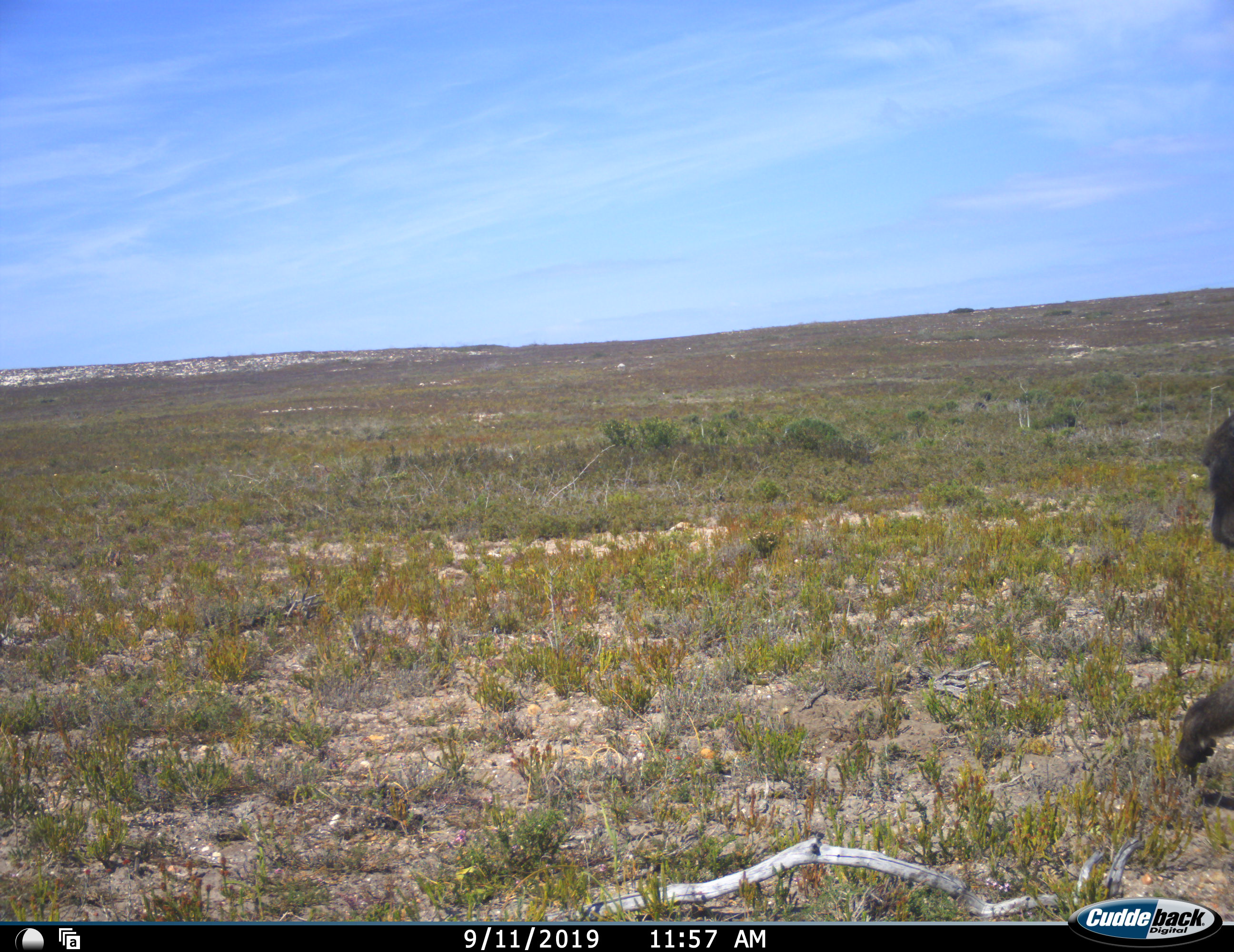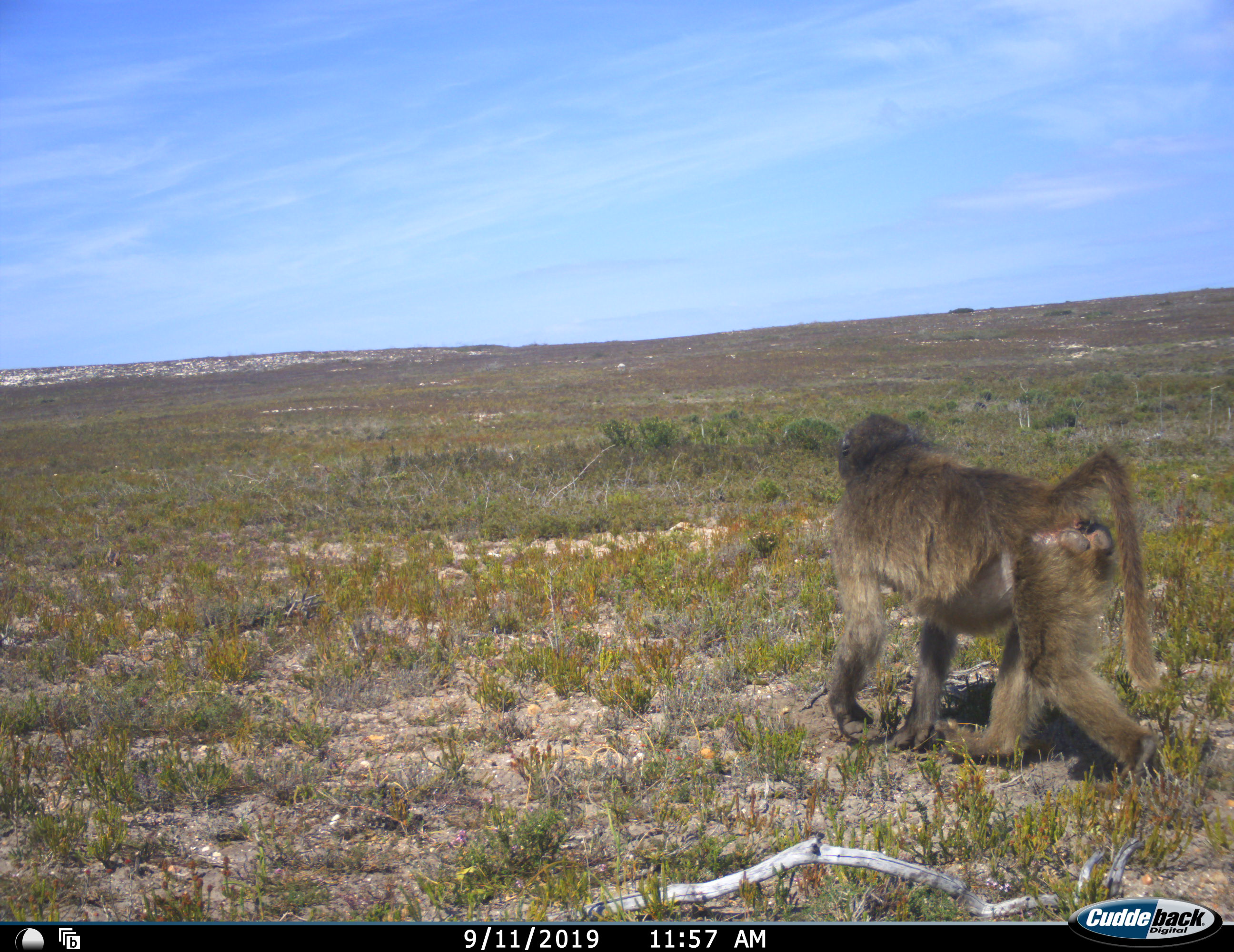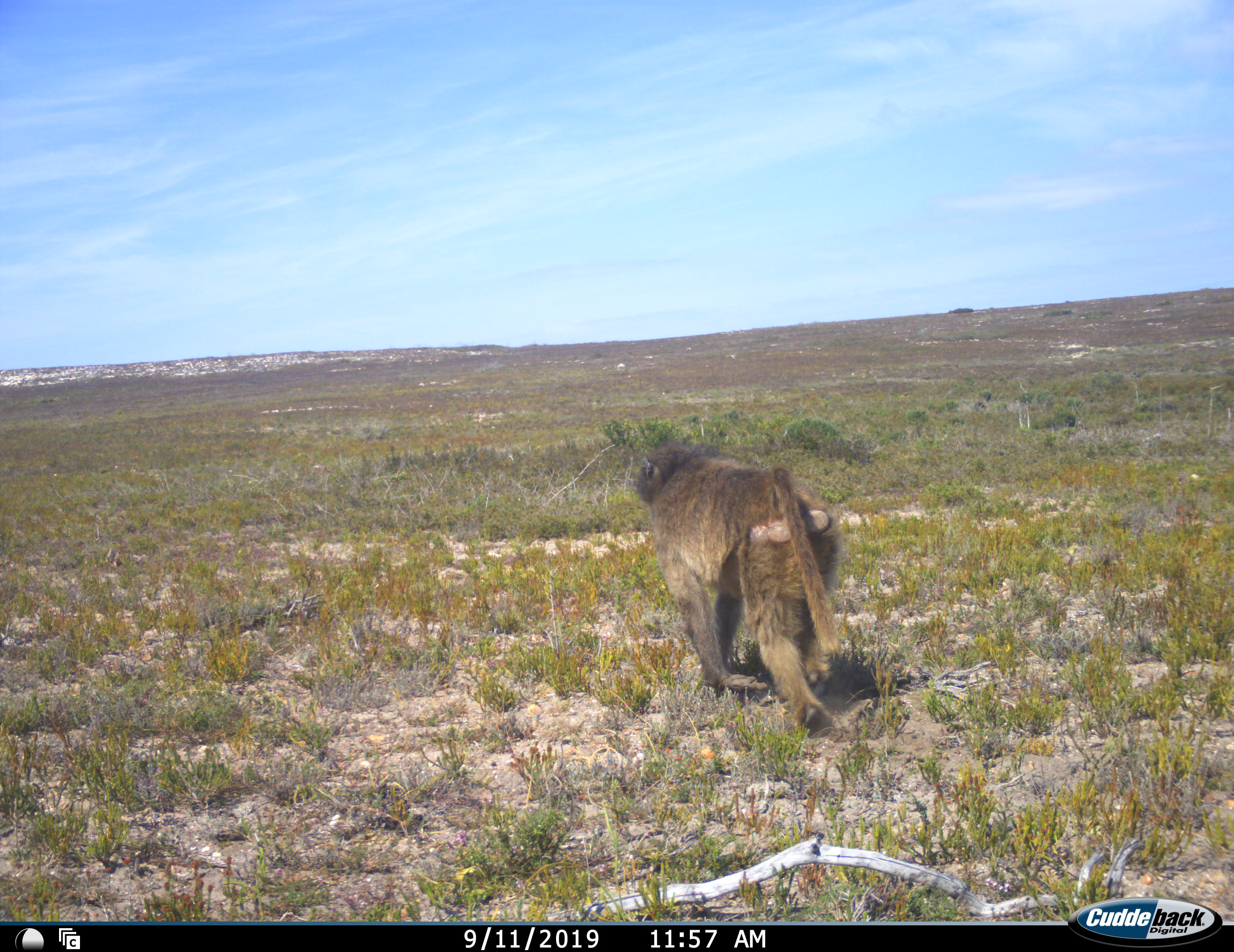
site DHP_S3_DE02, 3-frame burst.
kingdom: Animalia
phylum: Chordata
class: Mammalia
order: Primates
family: Cercopithecidae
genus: Papio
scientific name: Papio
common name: baboon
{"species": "baboon (Papio)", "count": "1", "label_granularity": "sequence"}